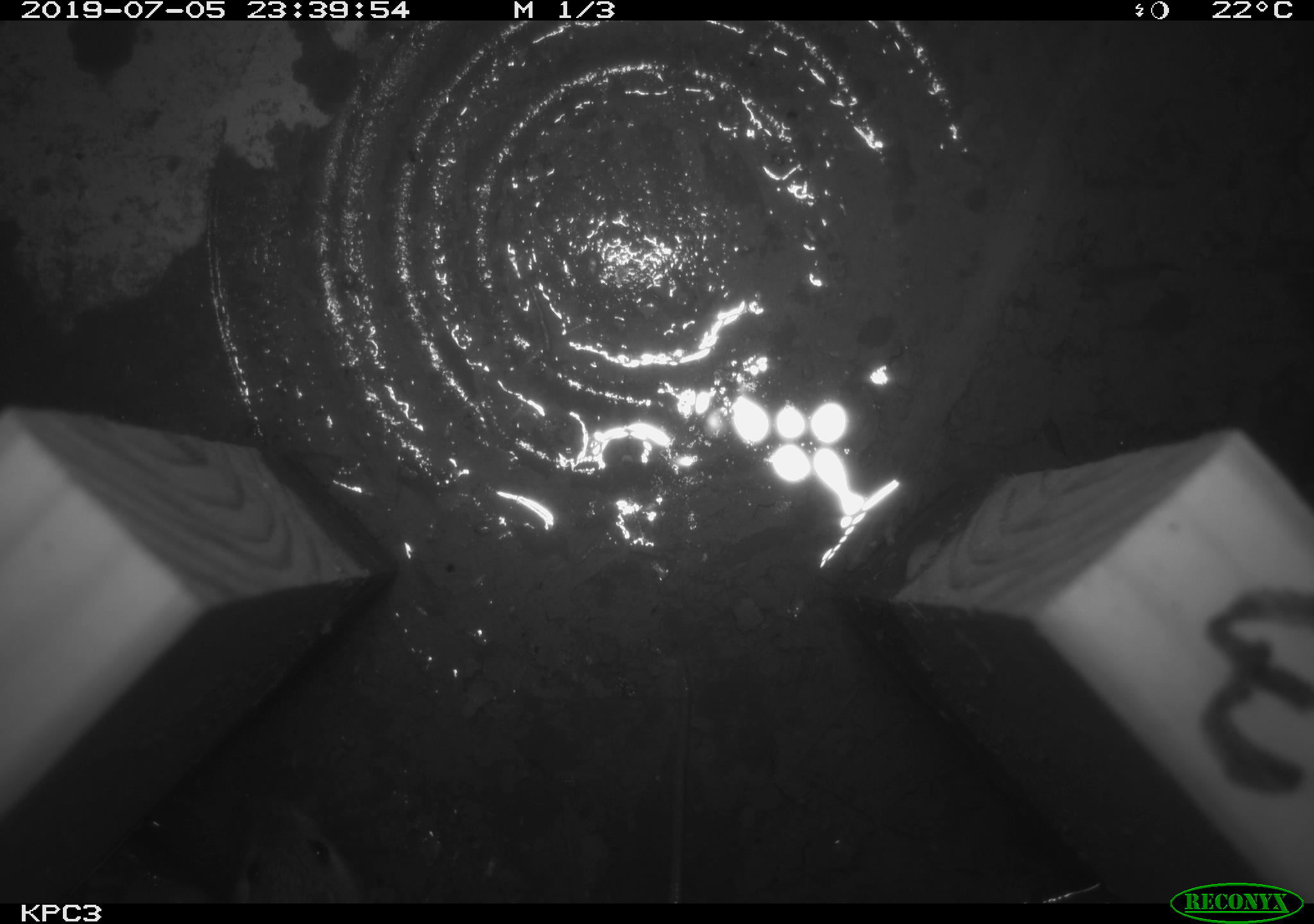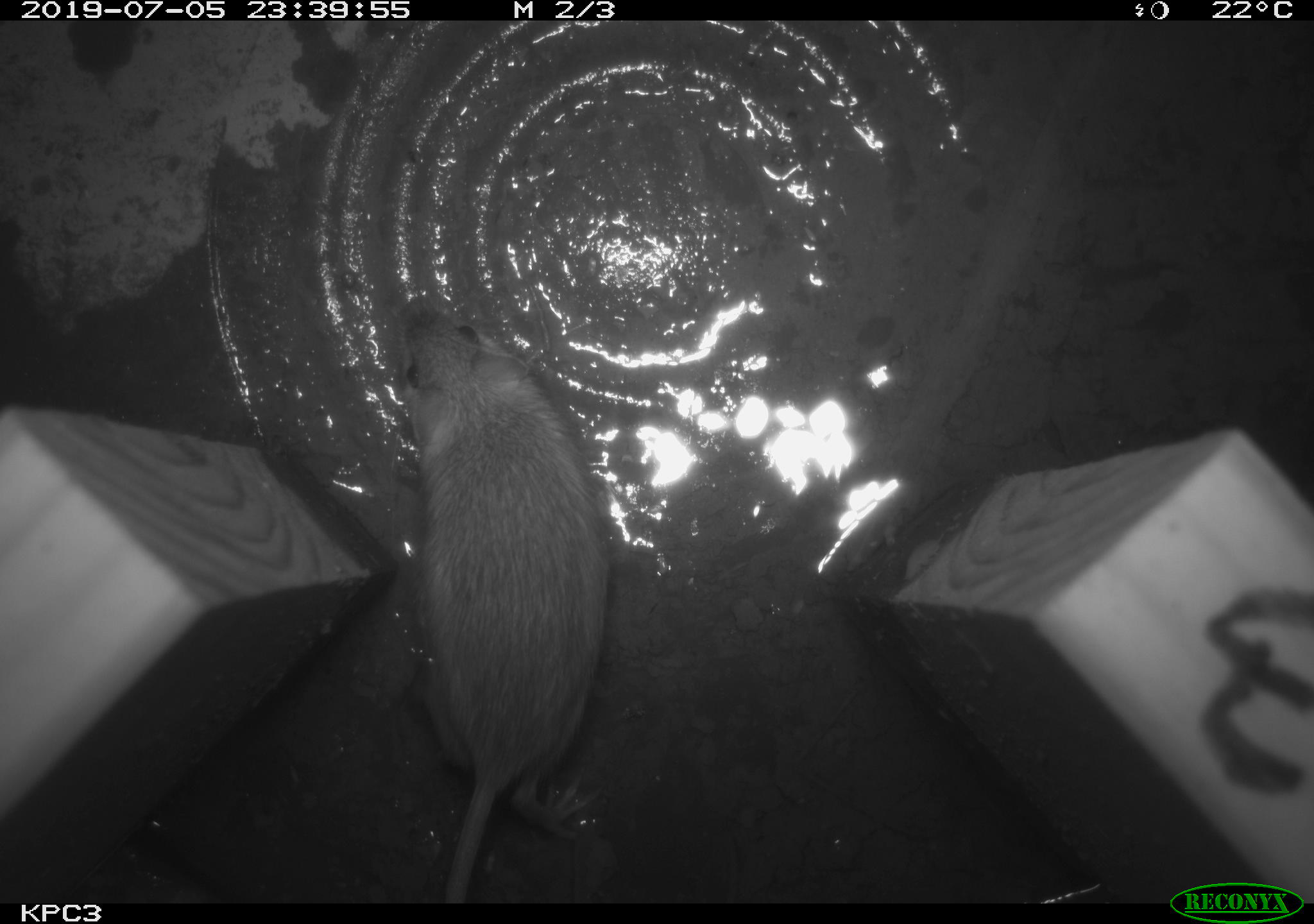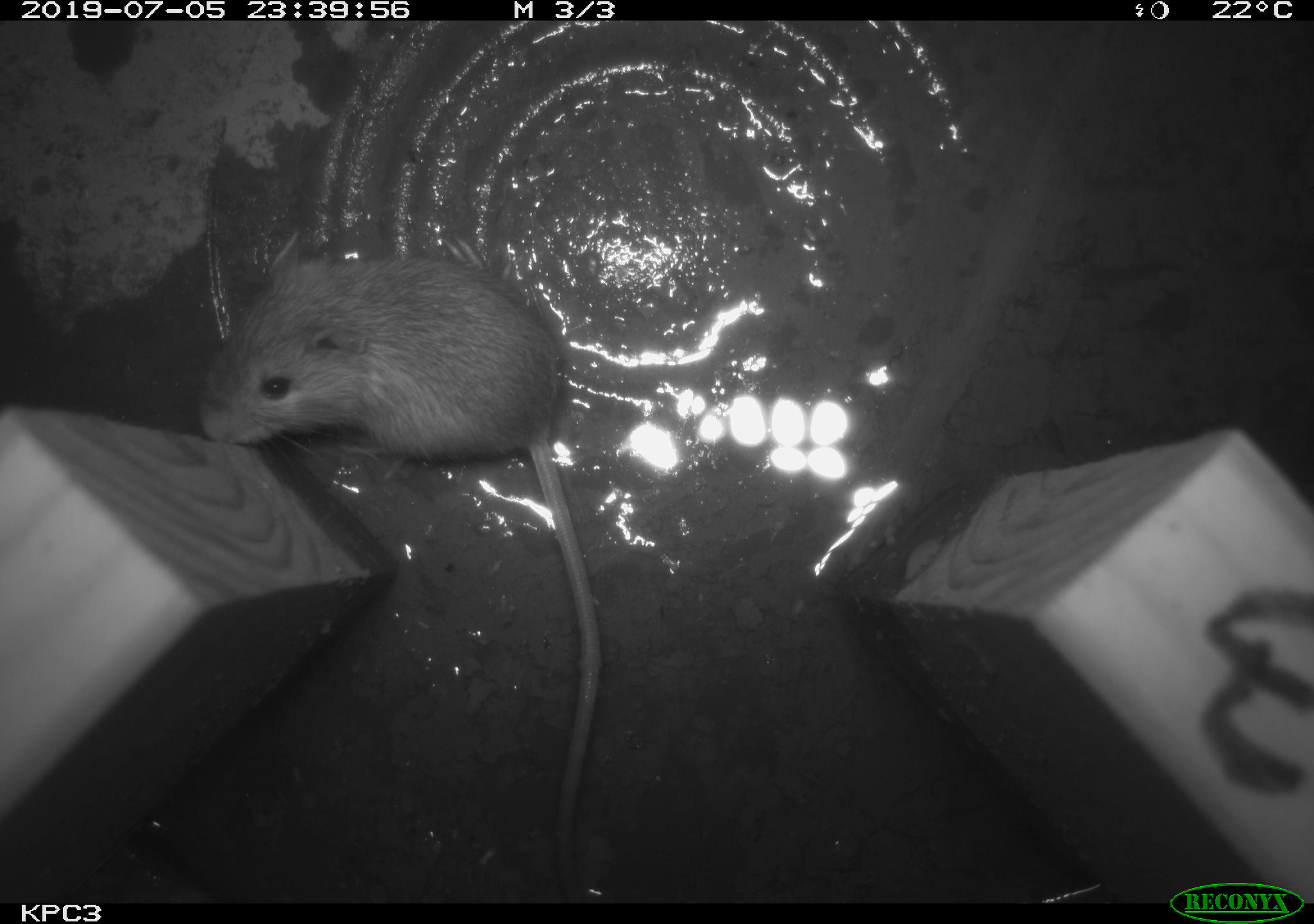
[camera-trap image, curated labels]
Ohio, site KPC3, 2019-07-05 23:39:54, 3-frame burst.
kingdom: Animalia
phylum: Chordata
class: Mammalia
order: Rodentia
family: Zapodidae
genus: Zapus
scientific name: Zapus hudsonius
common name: meadow jumping mouse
Meadow jumping mouse (Zapus hudsonius).